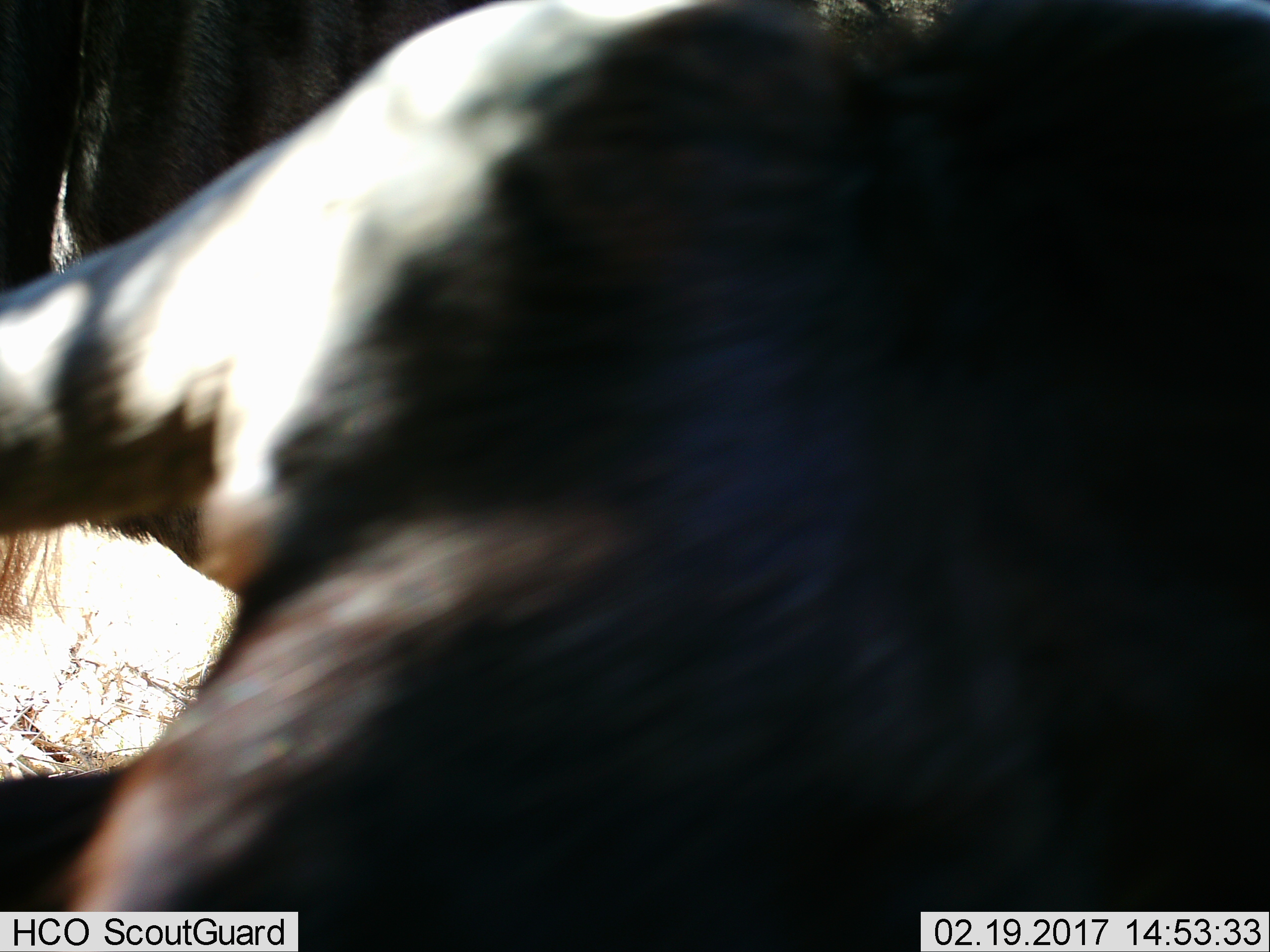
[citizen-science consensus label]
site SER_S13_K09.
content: unidentified animal